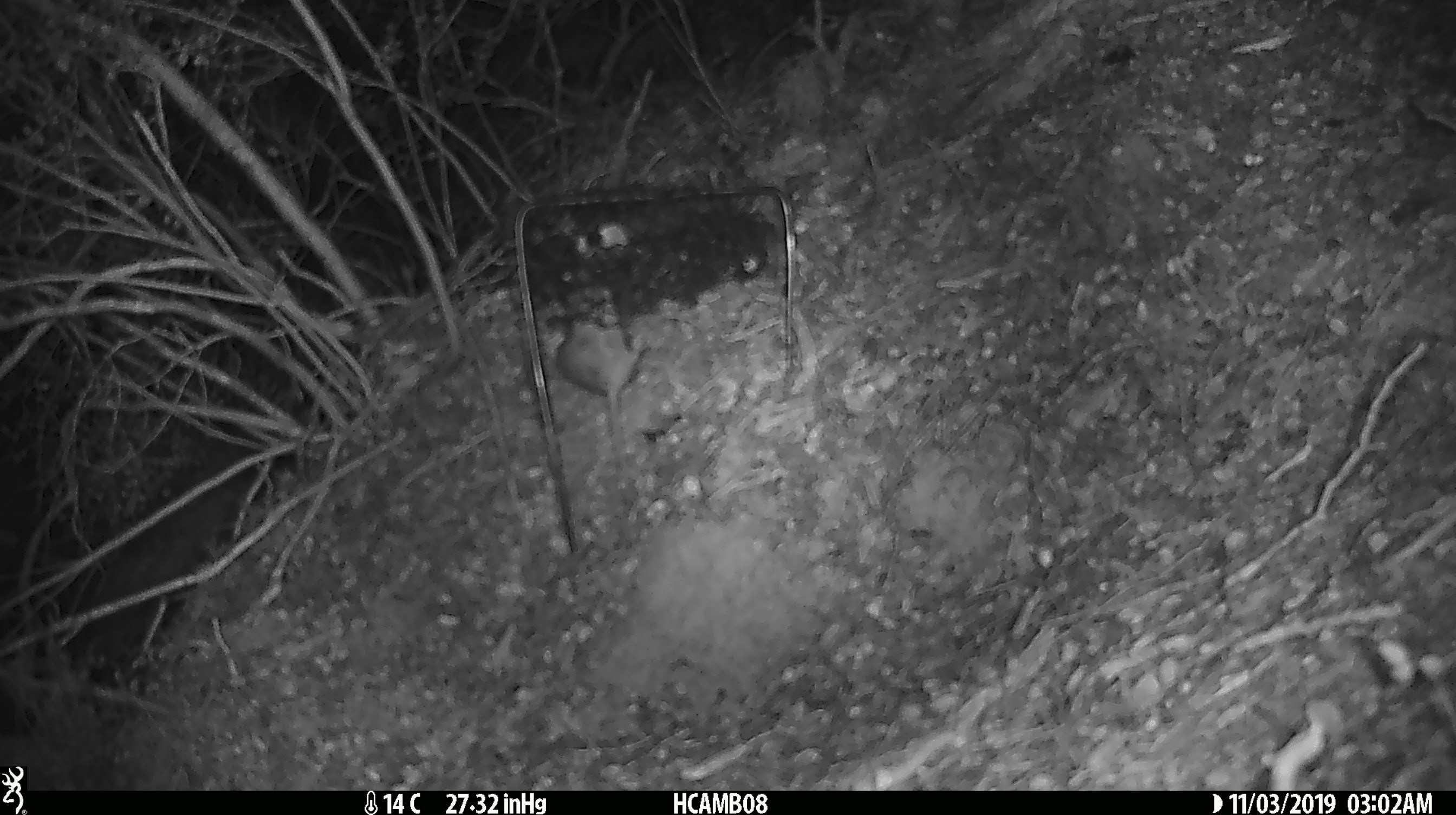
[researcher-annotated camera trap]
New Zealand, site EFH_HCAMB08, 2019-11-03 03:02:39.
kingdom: Animalia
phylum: Chordata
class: Mammalia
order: Rodentia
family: Muridae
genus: Mus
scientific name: Mus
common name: mouse